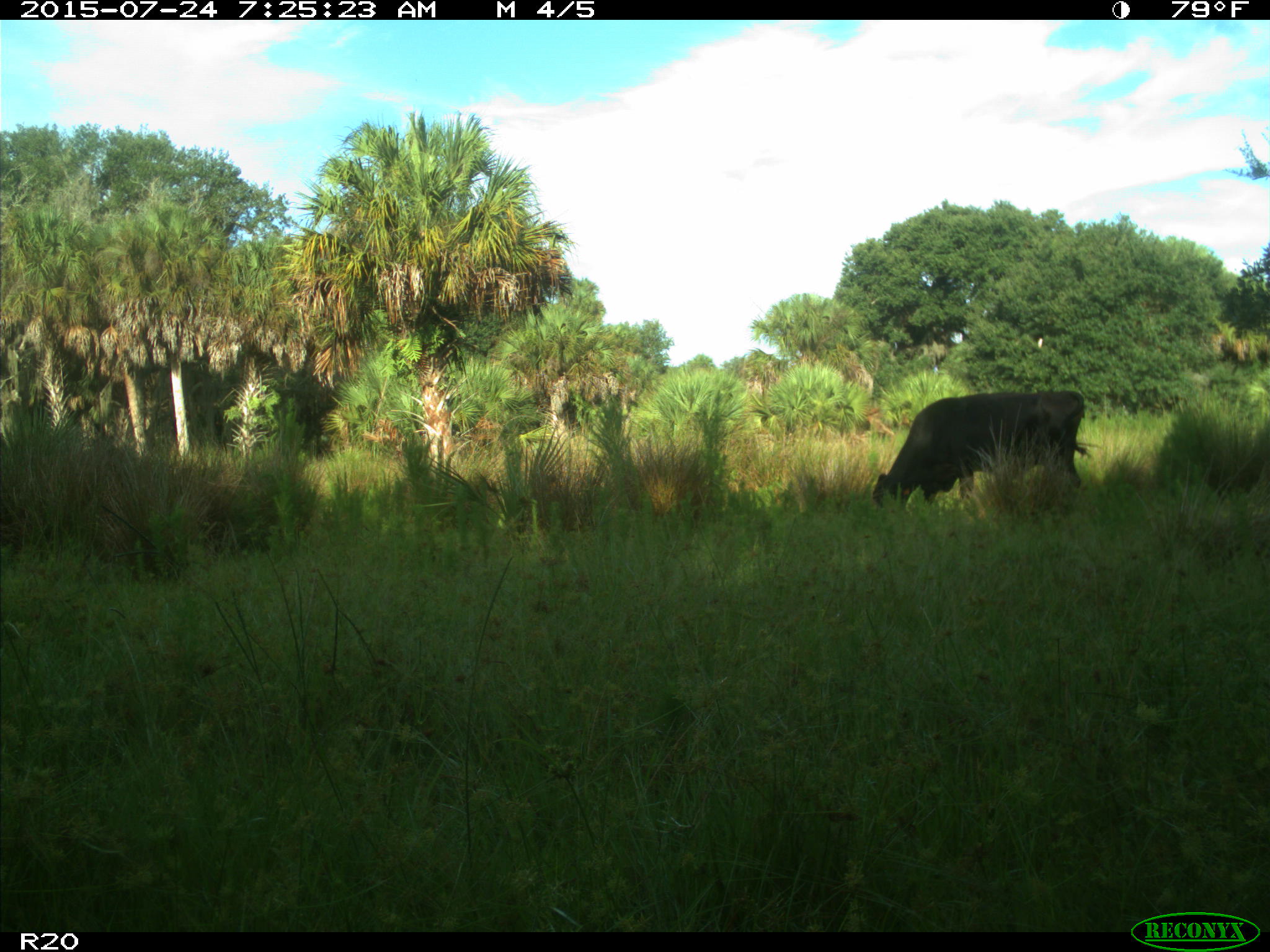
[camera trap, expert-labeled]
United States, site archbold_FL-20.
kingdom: Animalia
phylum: Chordata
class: Mammalia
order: Artiodactyla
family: Bovidae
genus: Bos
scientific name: Bos taurus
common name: domestic cow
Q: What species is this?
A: Bos taurus (domestic cow).